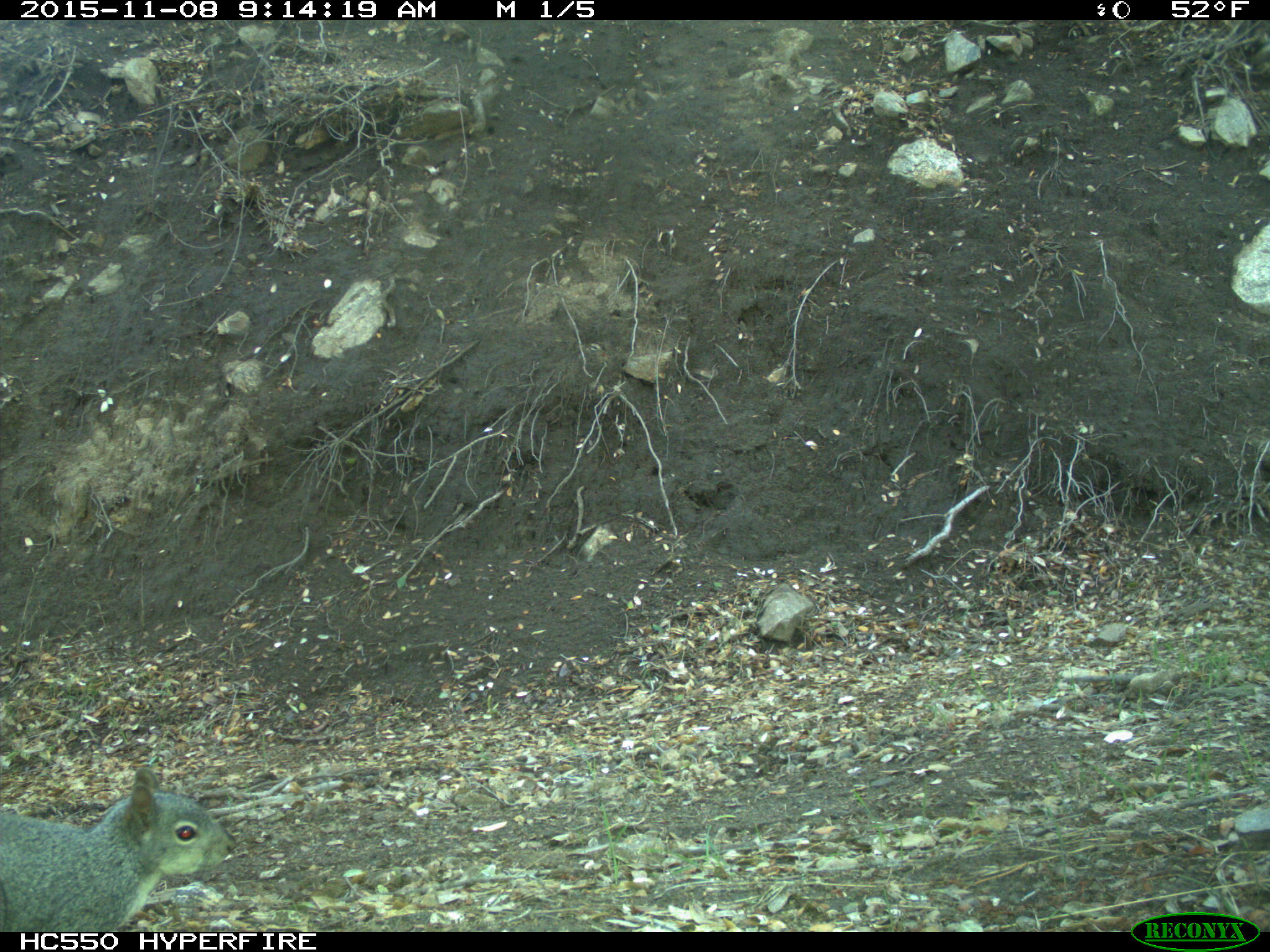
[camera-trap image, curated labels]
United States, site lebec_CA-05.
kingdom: Animalia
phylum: Chordata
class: Mammalia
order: Rodentia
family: Sciuridae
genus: Sciurus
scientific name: Sciurus carolinensis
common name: eastern gray squirrel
Sciurus carolinensis (eastern gray squirrel).